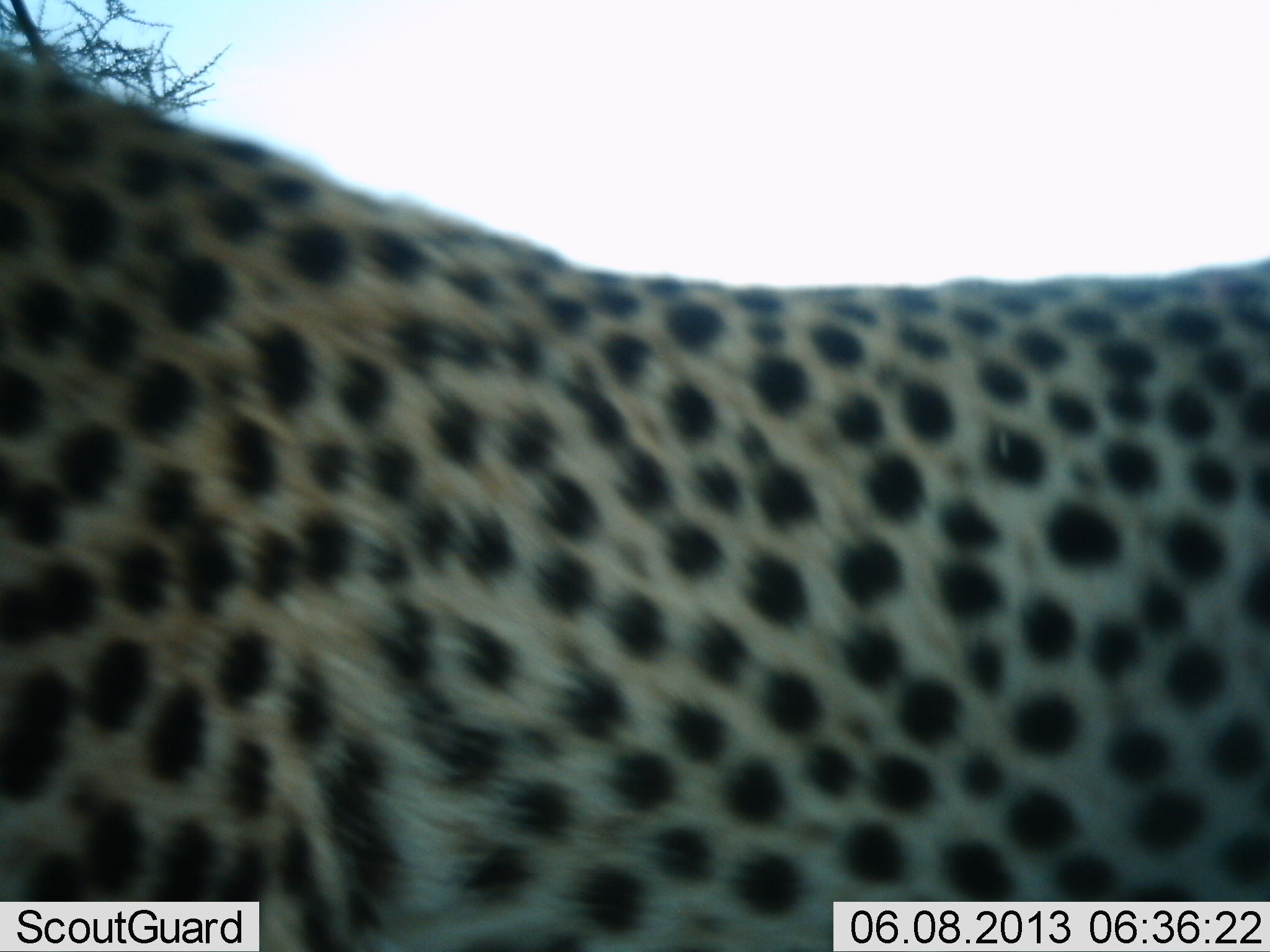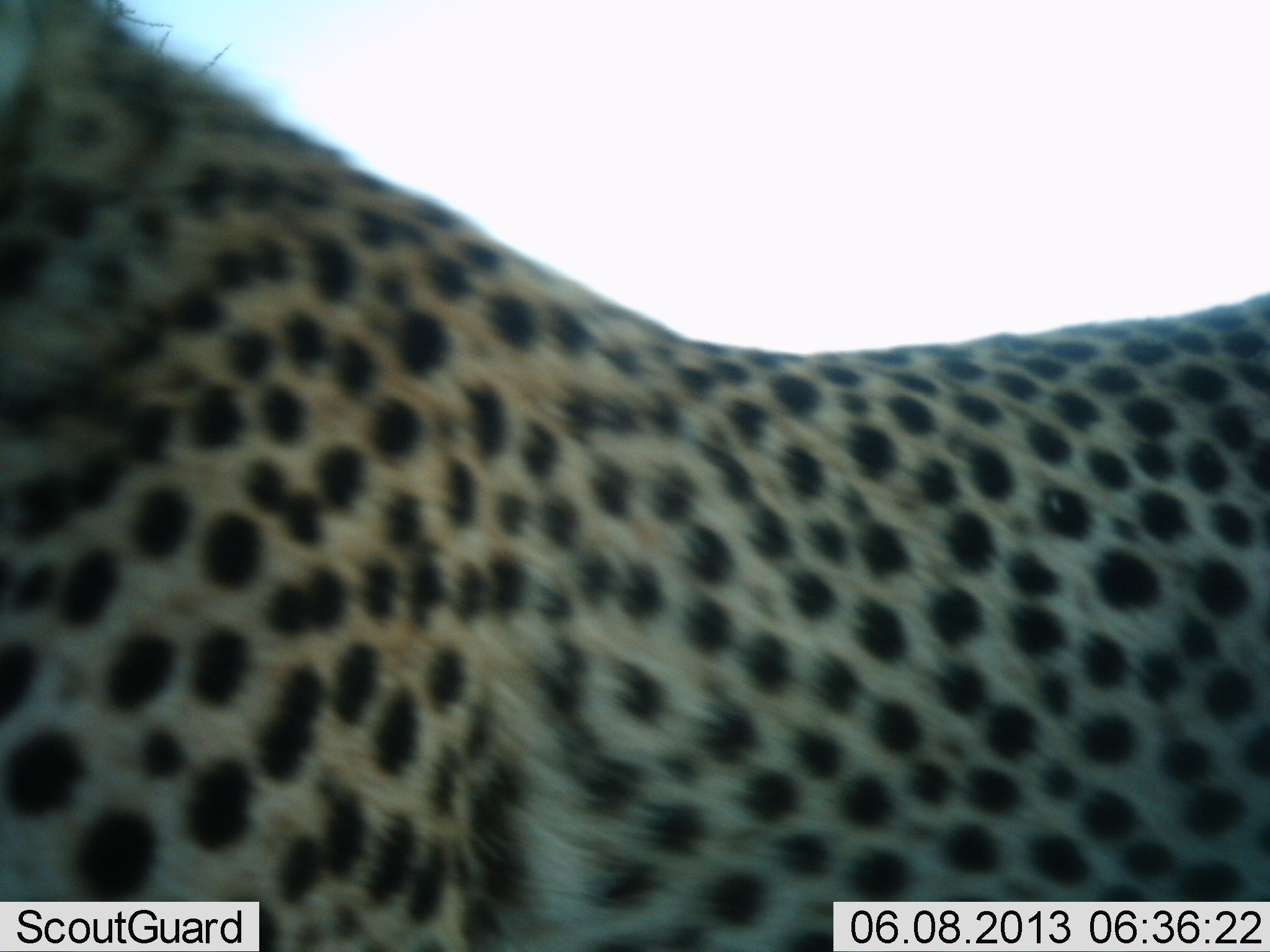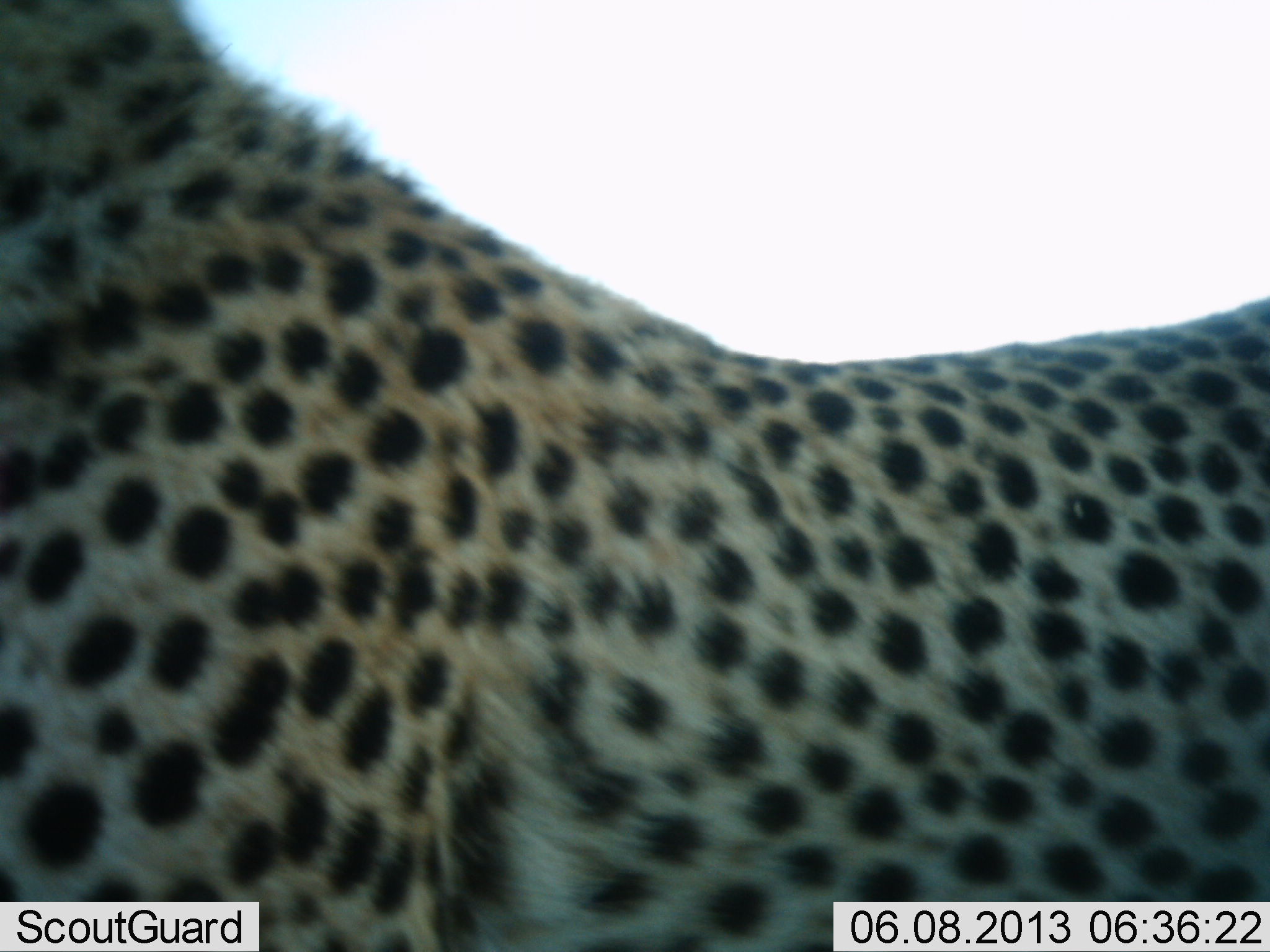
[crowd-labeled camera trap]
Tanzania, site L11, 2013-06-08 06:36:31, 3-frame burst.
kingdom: Animalia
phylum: Chordata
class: Mammalia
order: Carnivora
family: Felidae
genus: Acinonyx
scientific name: Acinonyx jubatus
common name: cheetah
Cheetah (Acinonyx jubatus), count 1. Behavior (volunteer vote fractions): standing 78%, resting 0%, moving 22%, interacting 0%. Young present (vote fraction): 0%. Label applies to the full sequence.